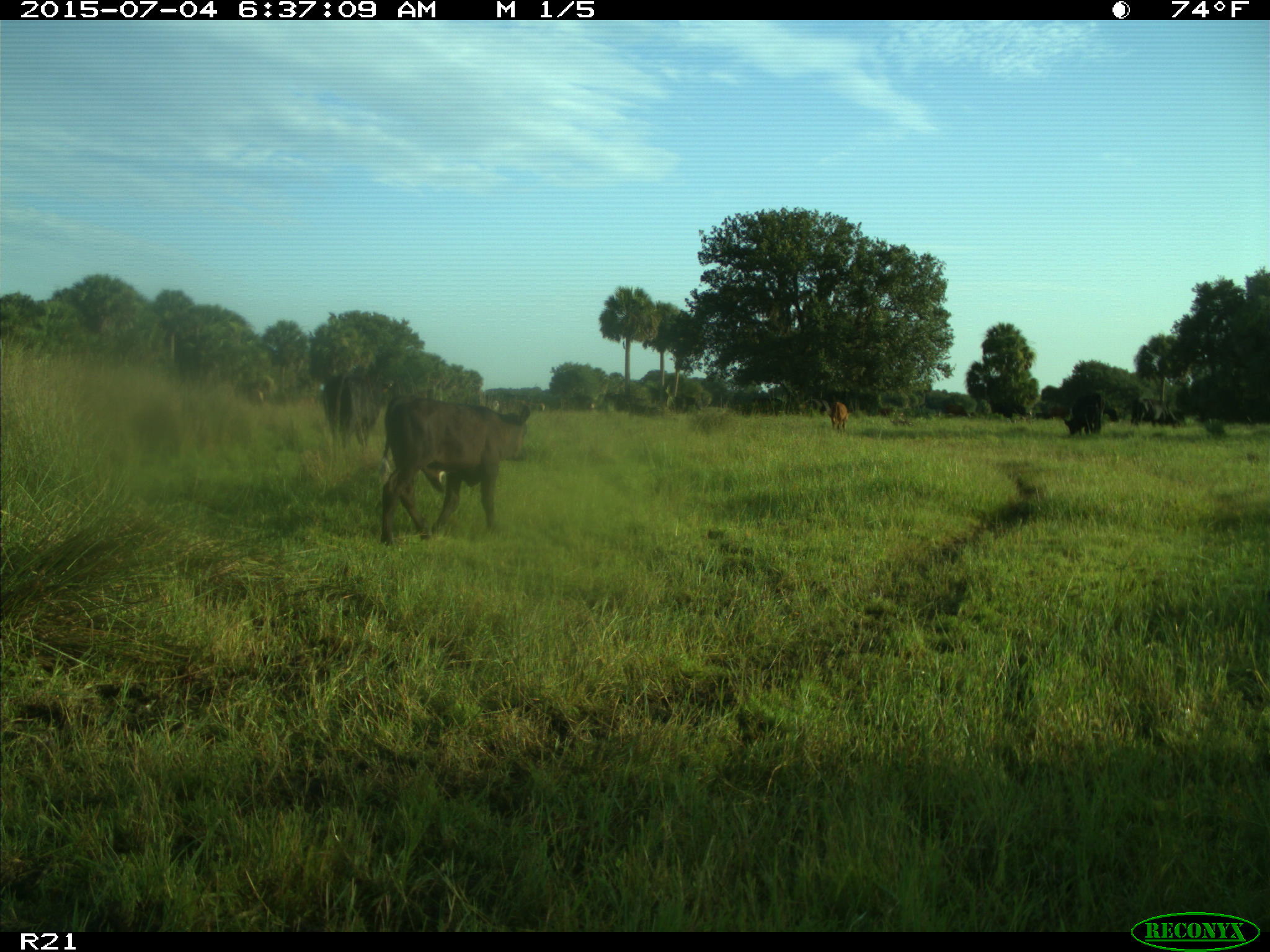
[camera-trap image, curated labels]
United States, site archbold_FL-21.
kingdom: Animalia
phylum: Chordata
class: Mammalia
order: Artiodactyla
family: Bovidae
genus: Bos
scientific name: Bos taurus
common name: domestic cow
Bos taurus (domestic cow).